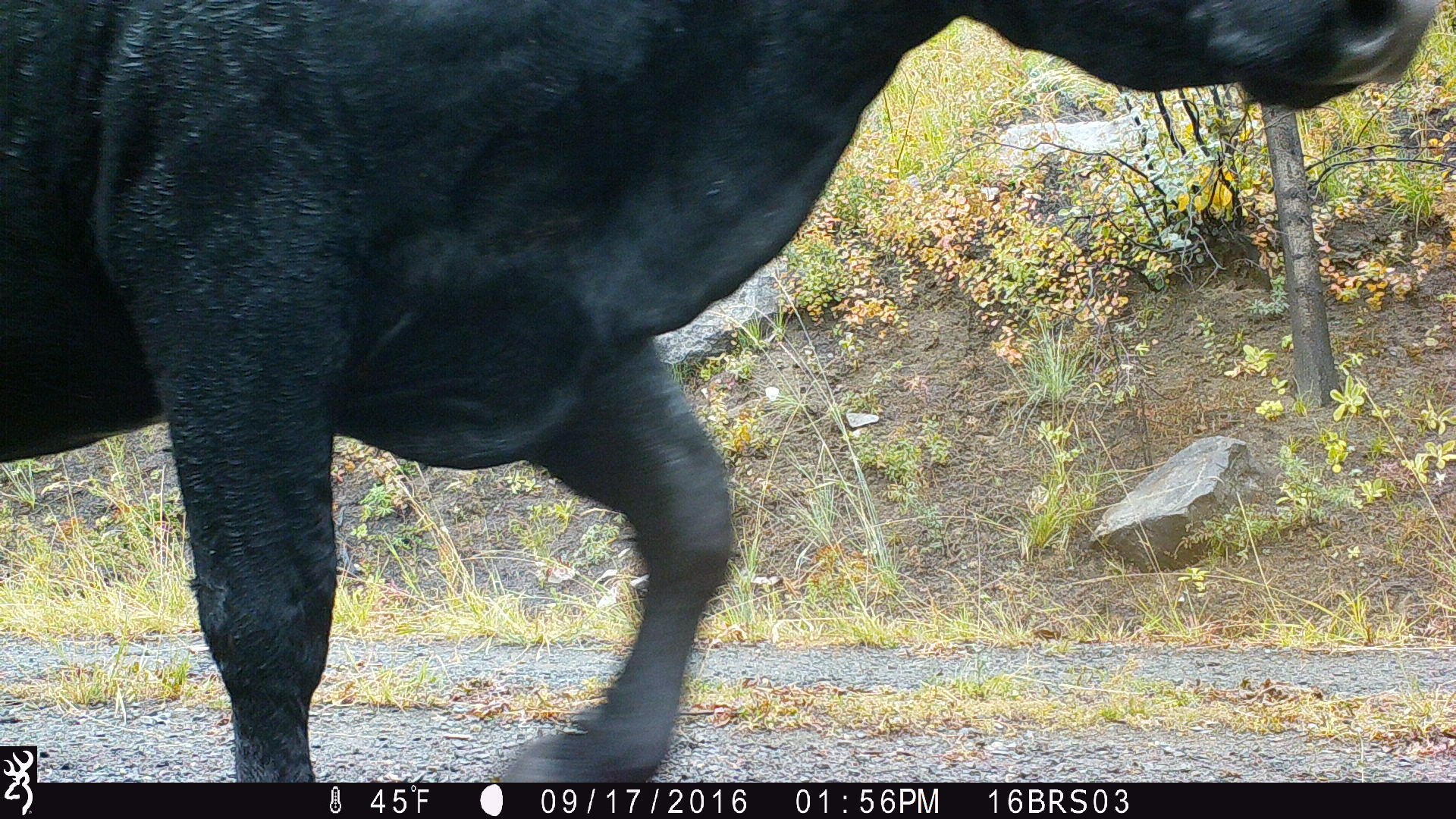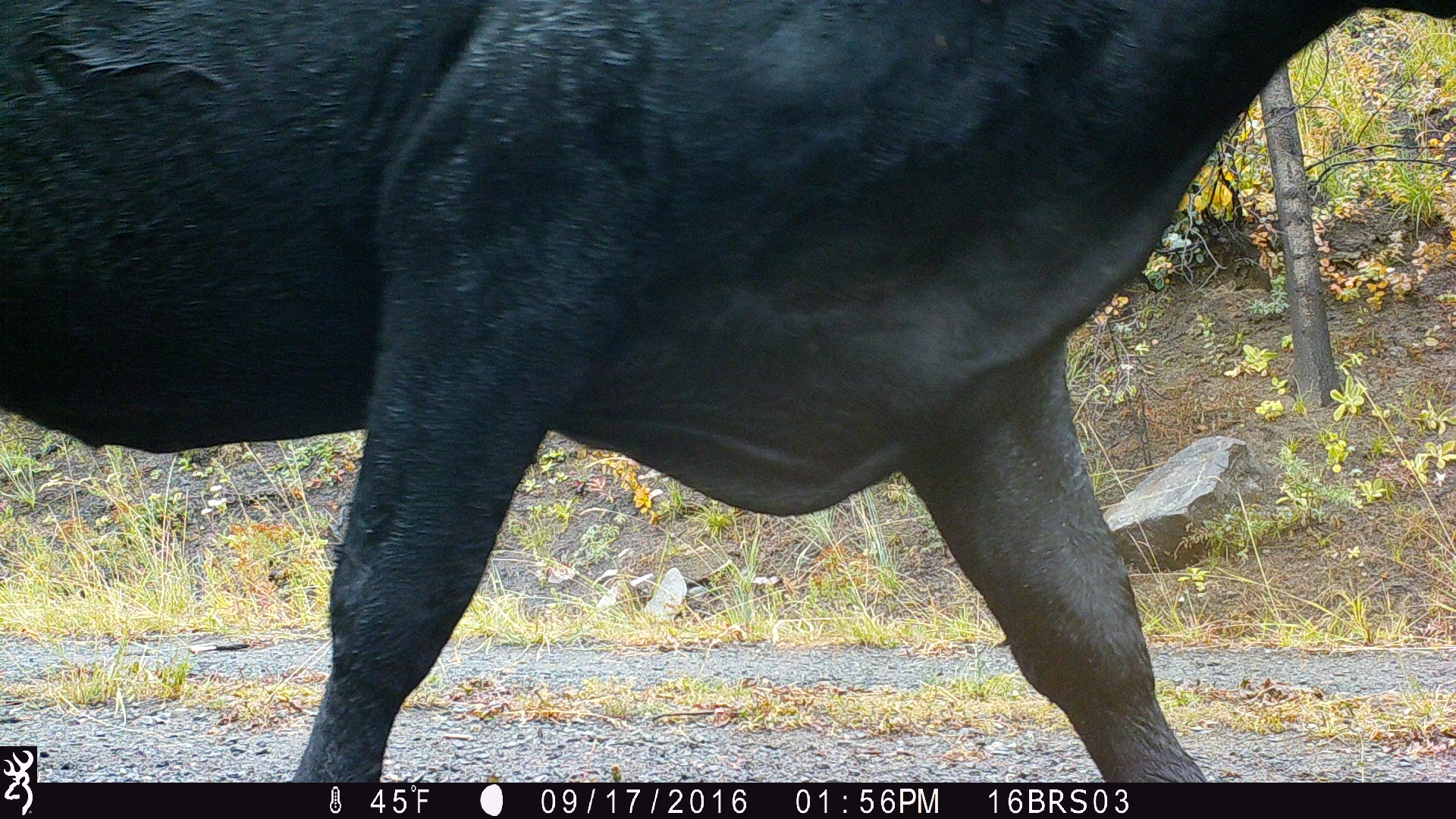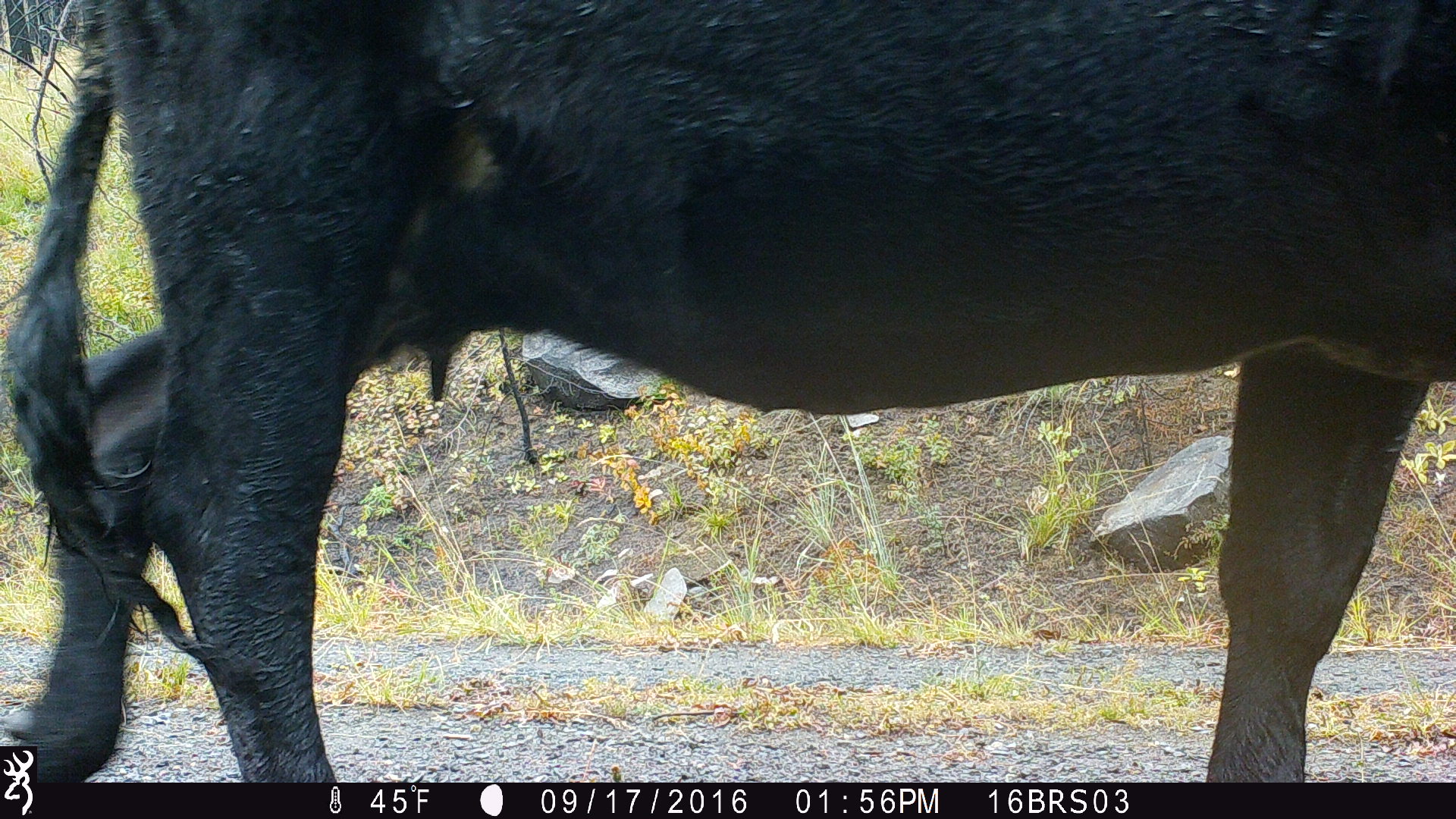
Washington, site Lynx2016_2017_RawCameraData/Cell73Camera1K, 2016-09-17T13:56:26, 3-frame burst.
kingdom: Animalia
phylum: Chordata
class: Mammalia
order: Artiodactyla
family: Bovidae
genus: Bos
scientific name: Bos taurus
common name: domestic cattle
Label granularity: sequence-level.